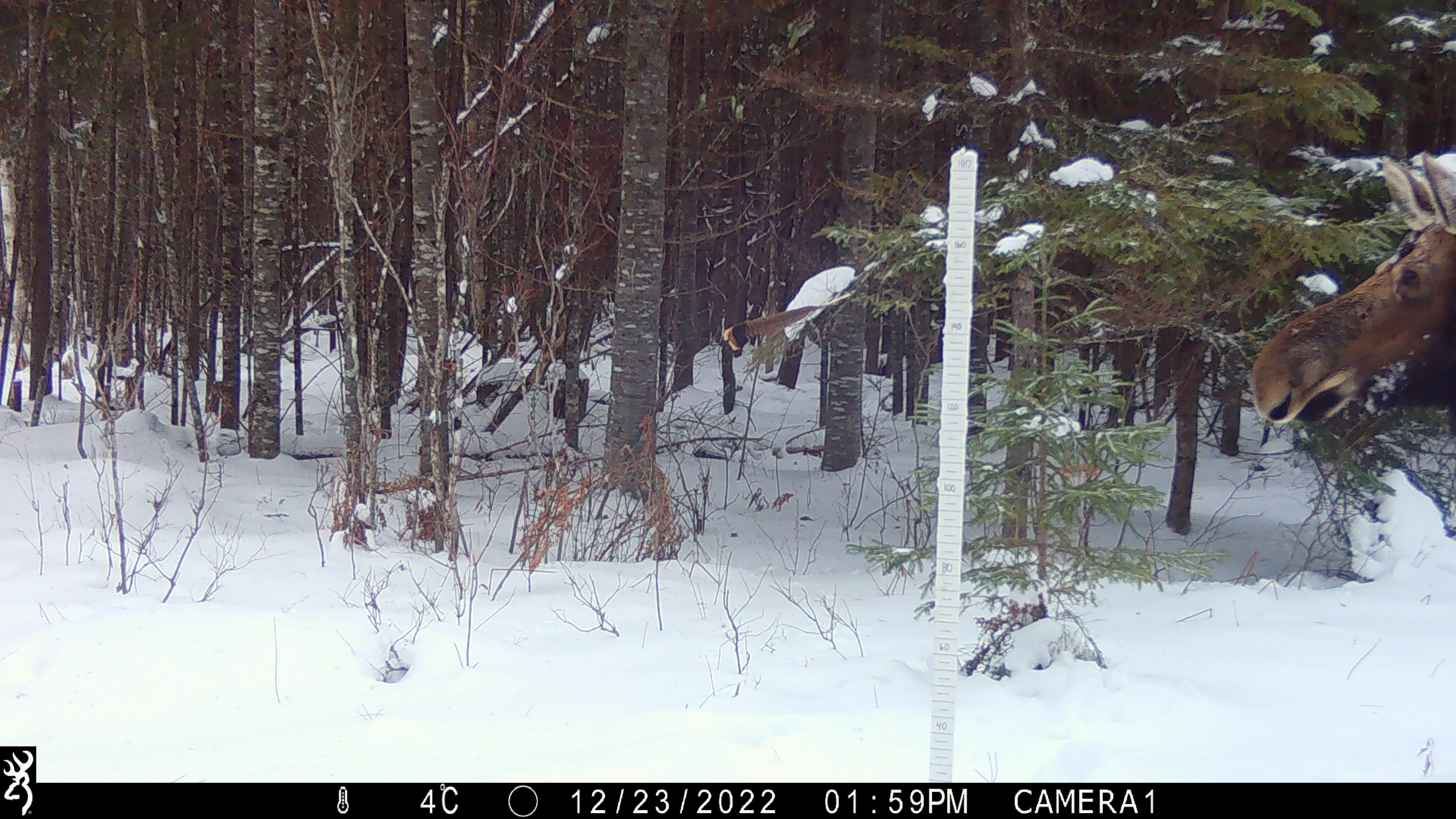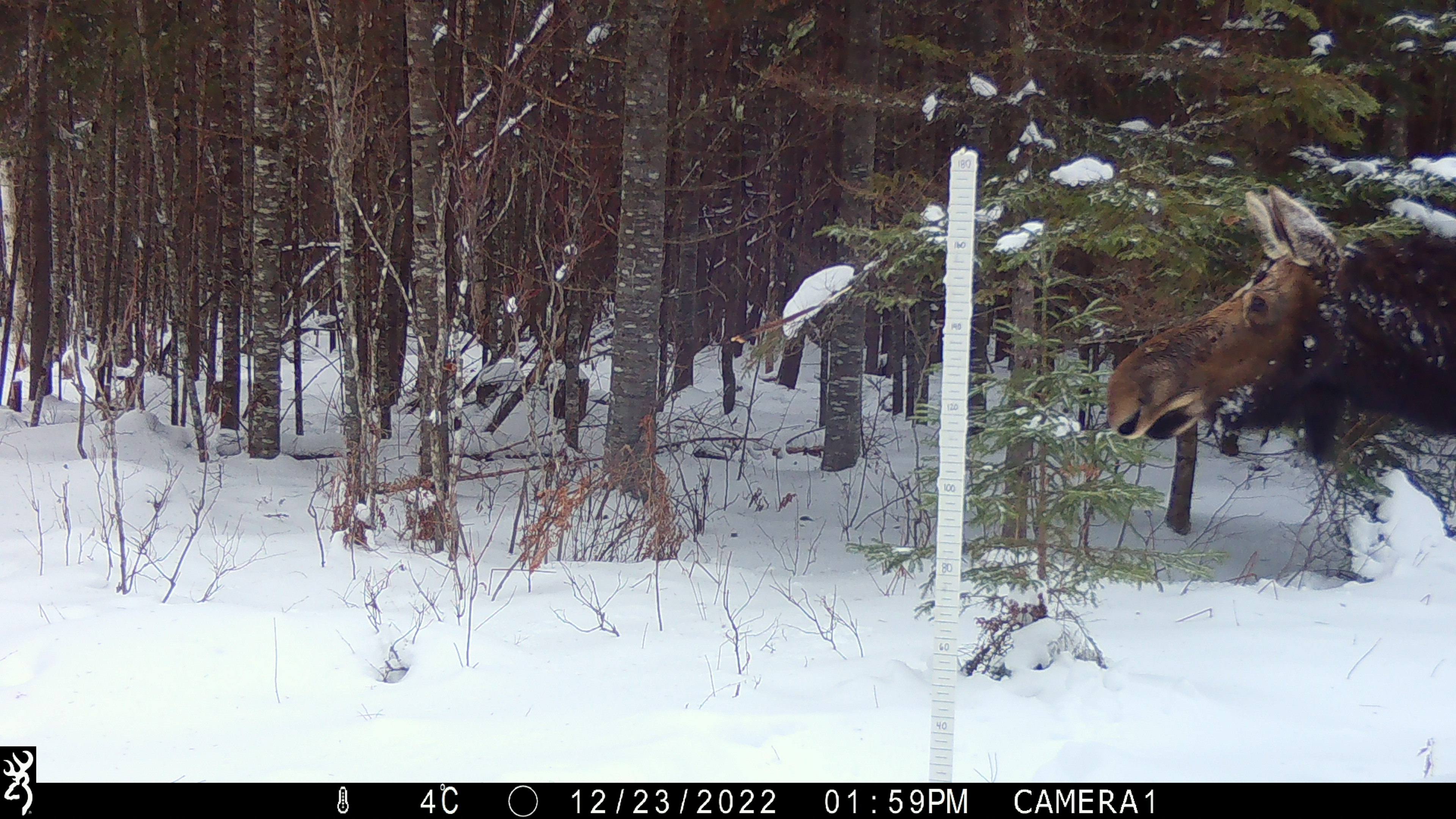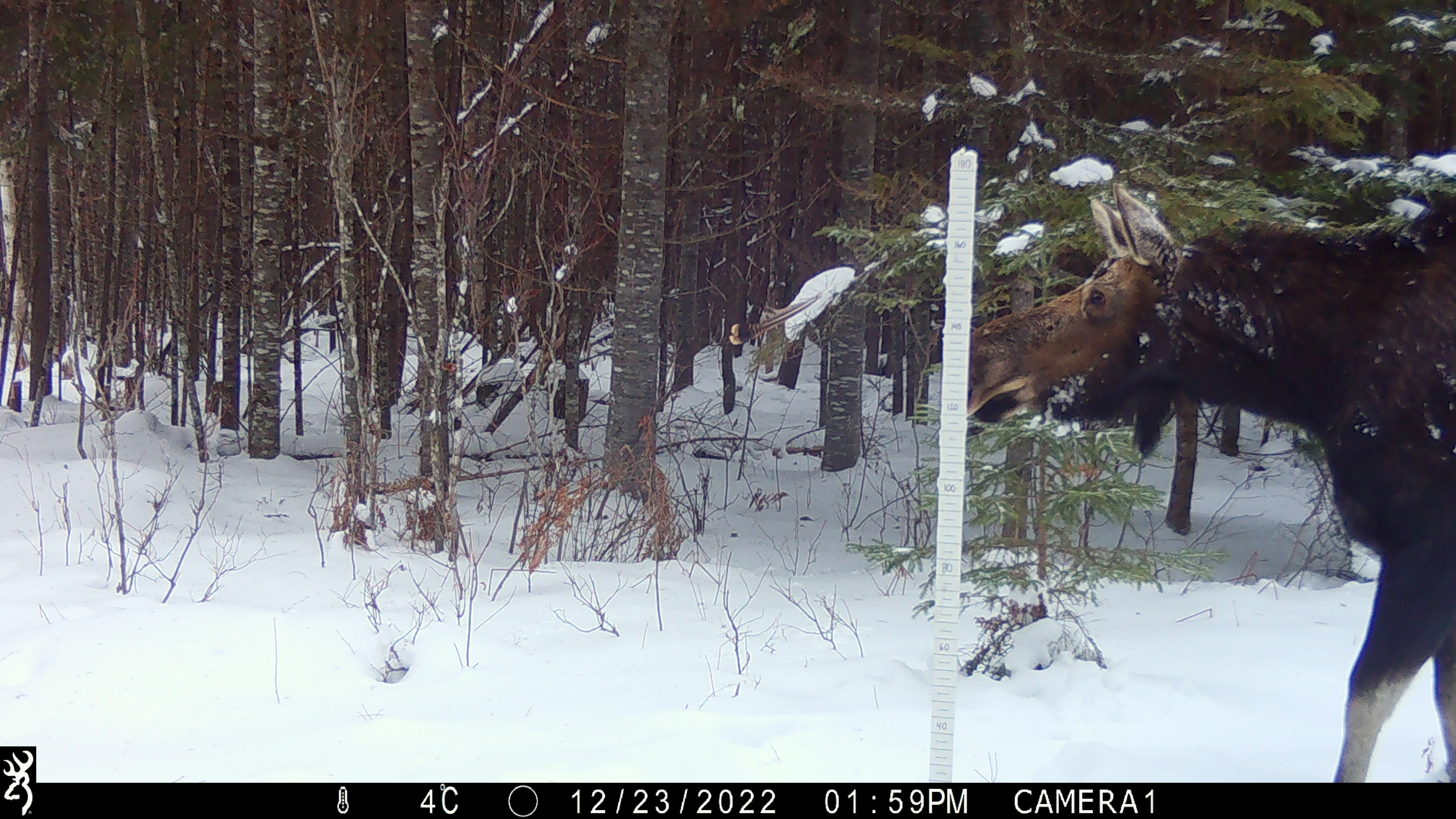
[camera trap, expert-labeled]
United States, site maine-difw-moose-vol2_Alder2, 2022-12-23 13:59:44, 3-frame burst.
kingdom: Animalia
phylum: Chordata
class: Mammalia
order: Artiodactyla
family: Cervidae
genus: Alces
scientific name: Alces alces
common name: moose